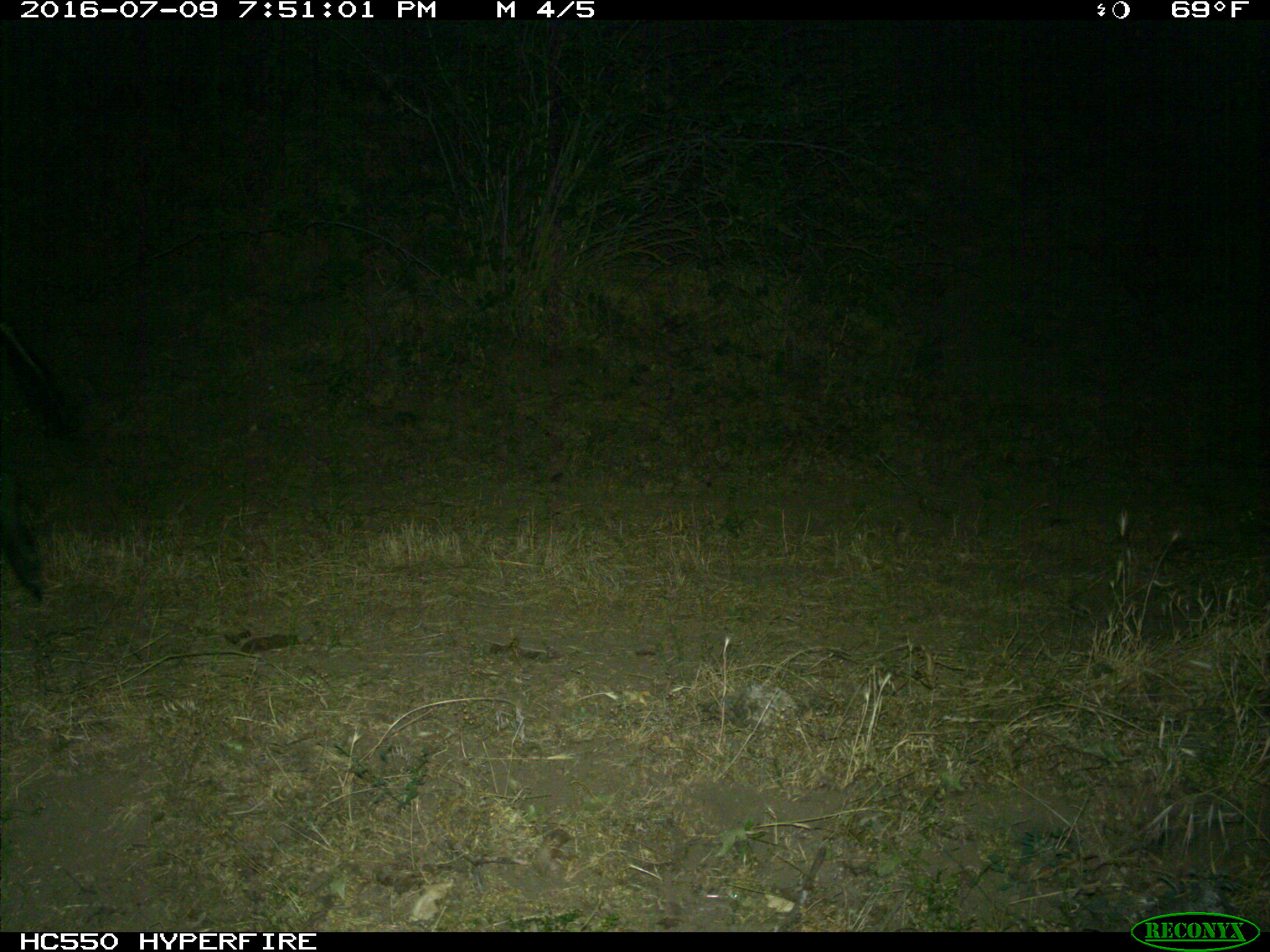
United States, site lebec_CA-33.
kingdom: Animalia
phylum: Chordata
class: Mammalia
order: Artiodactyla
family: Suidae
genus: Sus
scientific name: Sus scrofa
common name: wild boar